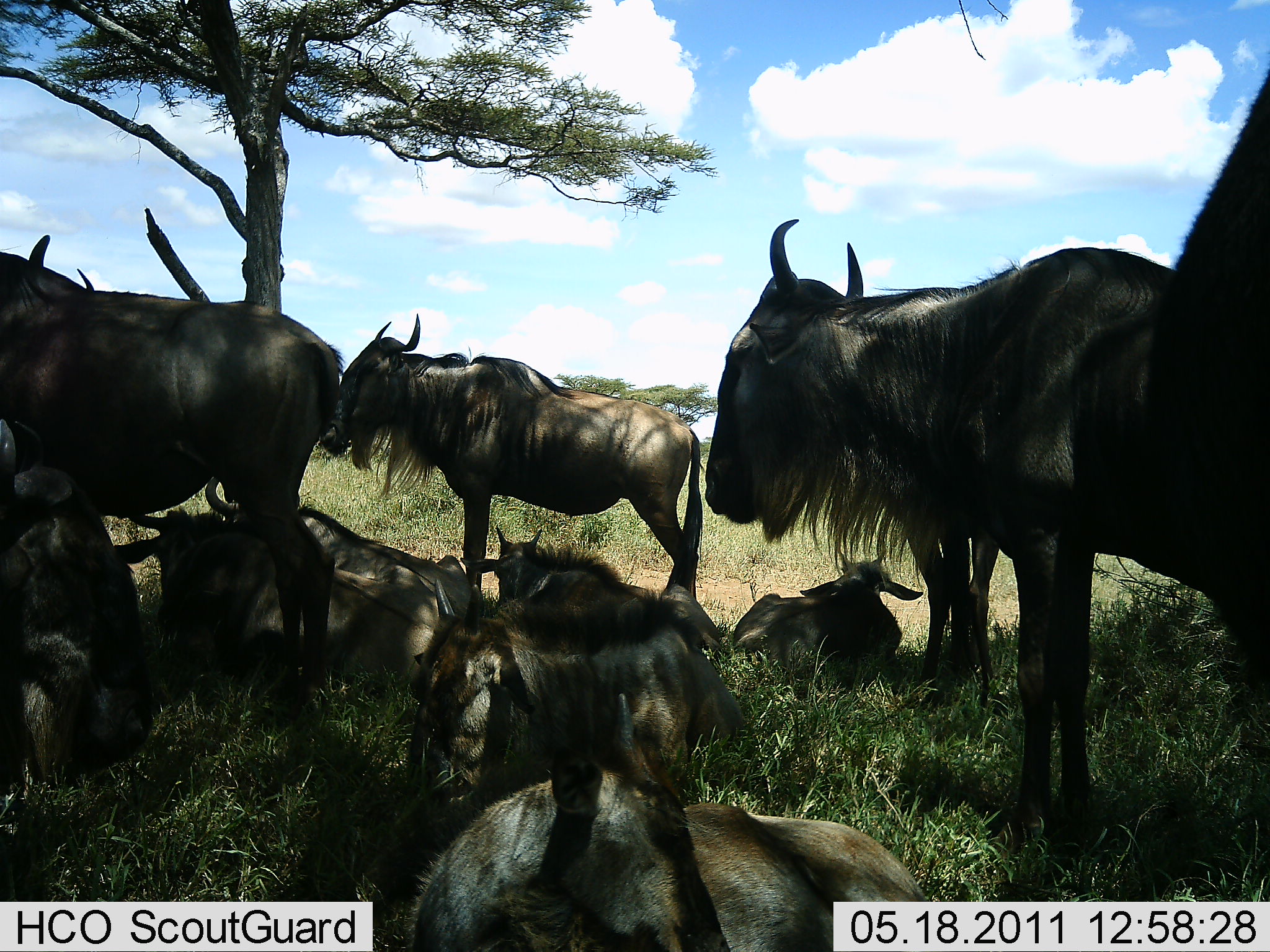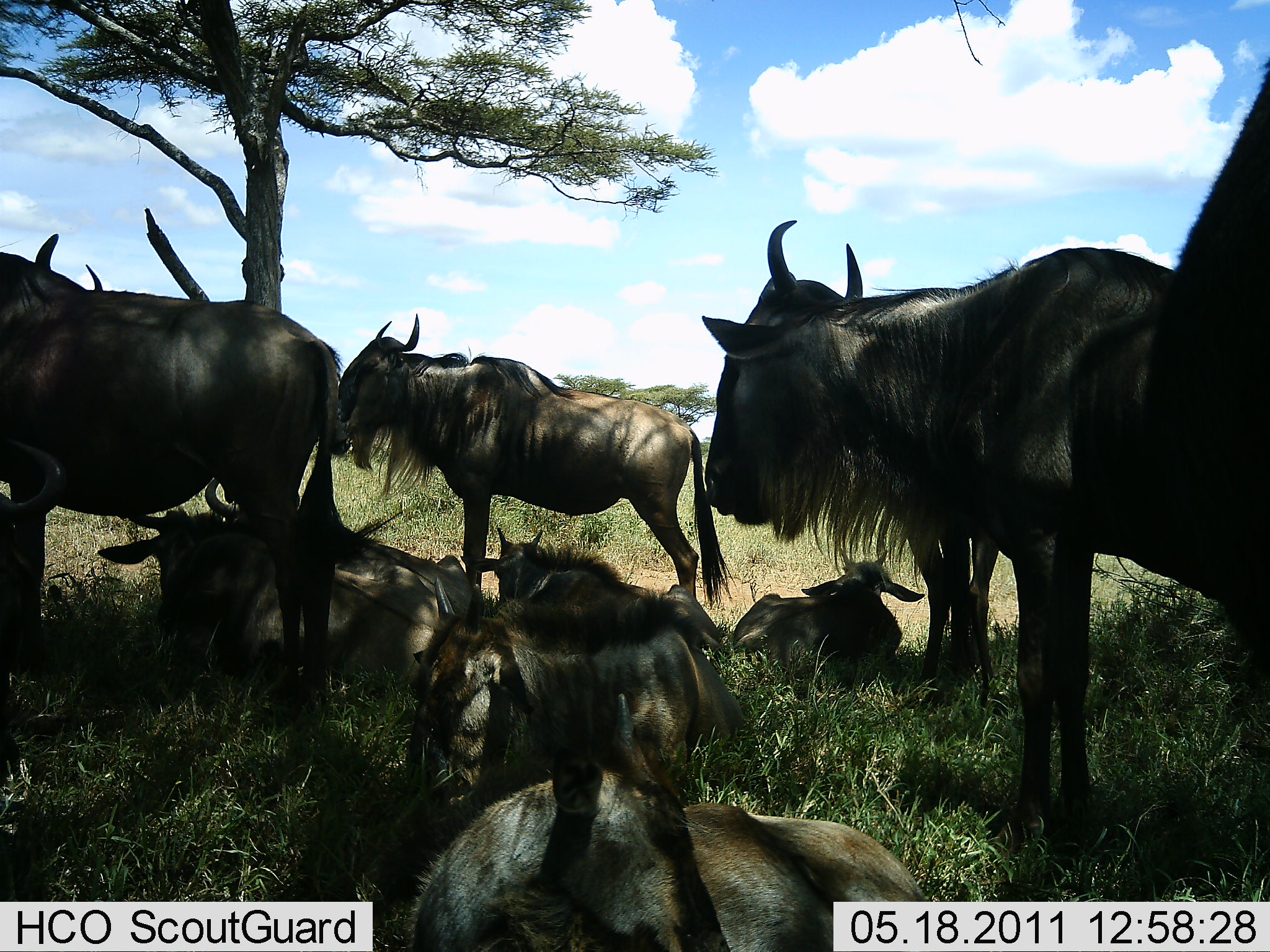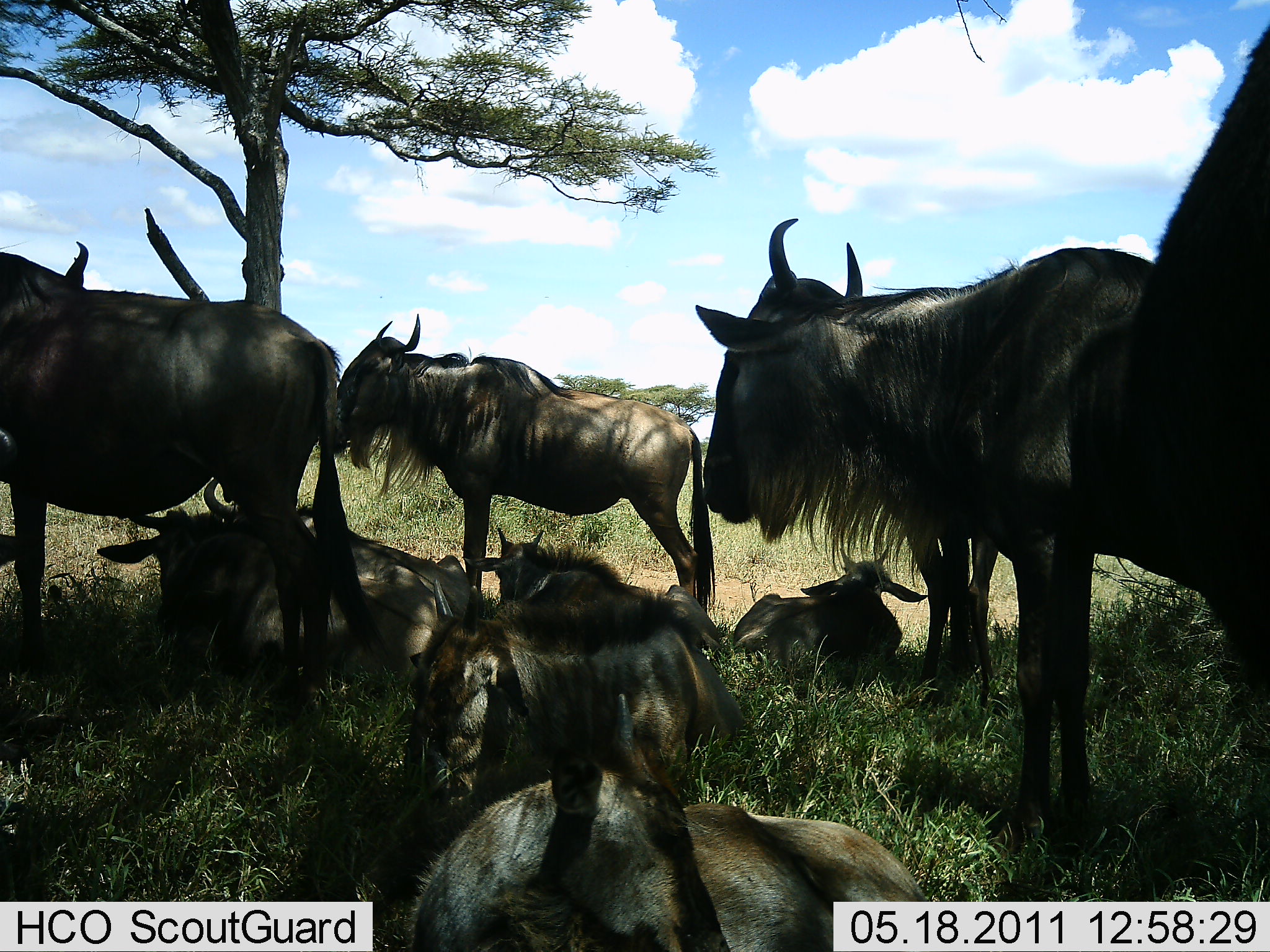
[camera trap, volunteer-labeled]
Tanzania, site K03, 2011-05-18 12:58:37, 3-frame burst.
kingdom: Animalia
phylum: Chordata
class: Mammalia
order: Artiodactyla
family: Bovidae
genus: Connochaetes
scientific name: Connochaetes taurinus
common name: blue wildebeest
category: wildebeest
Wildebeest (blue wildebeest) (Connochaetes taurinus), count 10. Behavior (volunteer vote fractions): standing 73%, resting 91%, moving 18%, interacting 18%. Young present (vote fraction): 9%. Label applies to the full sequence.